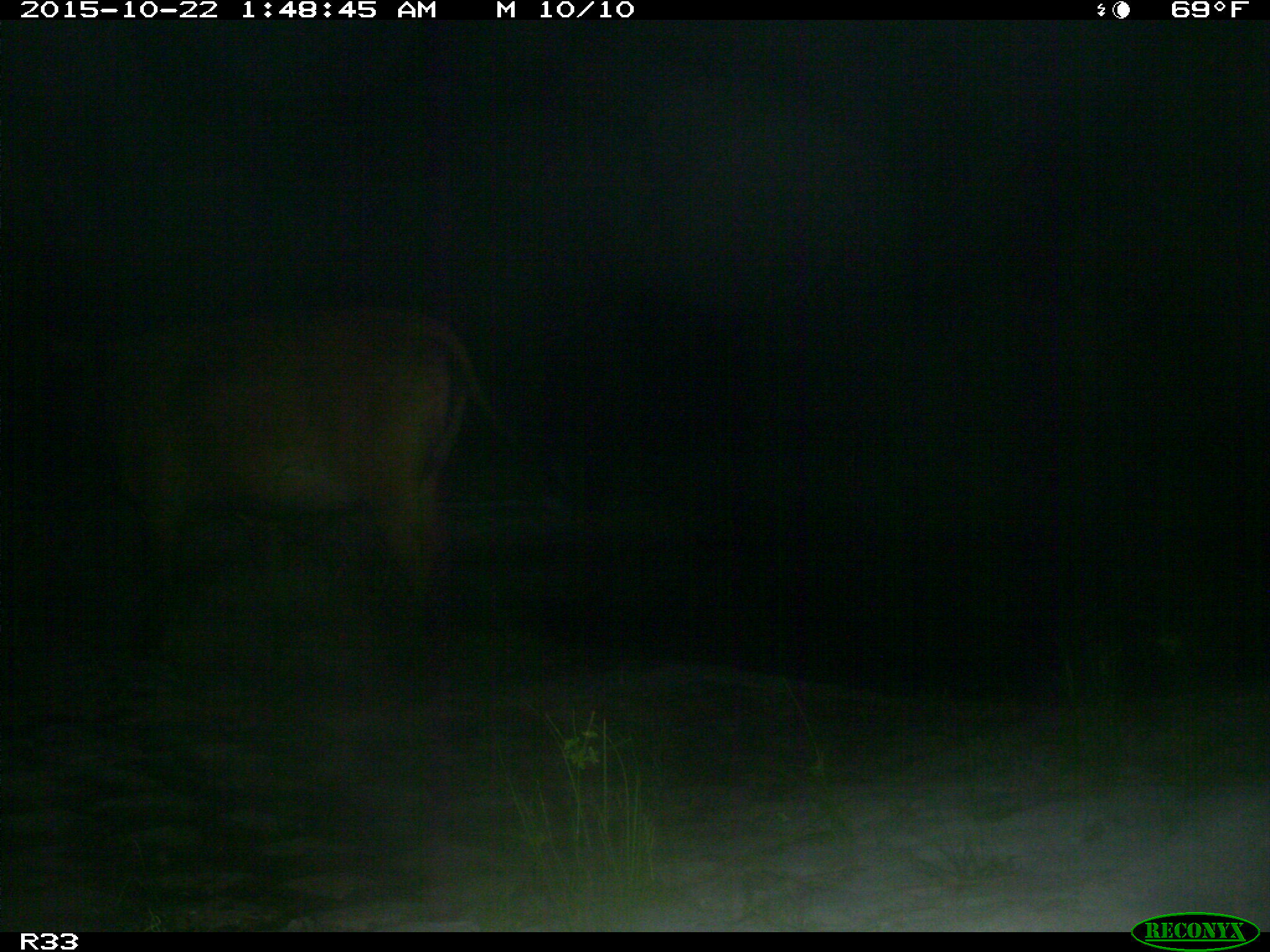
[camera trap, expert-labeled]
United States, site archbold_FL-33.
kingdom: Animalia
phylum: Chordata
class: Mammalia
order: Artiodactyla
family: Bovidae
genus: Bos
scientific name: Bos taurus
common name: domestic cow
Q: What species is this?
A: Bos taurus (domestic cow).